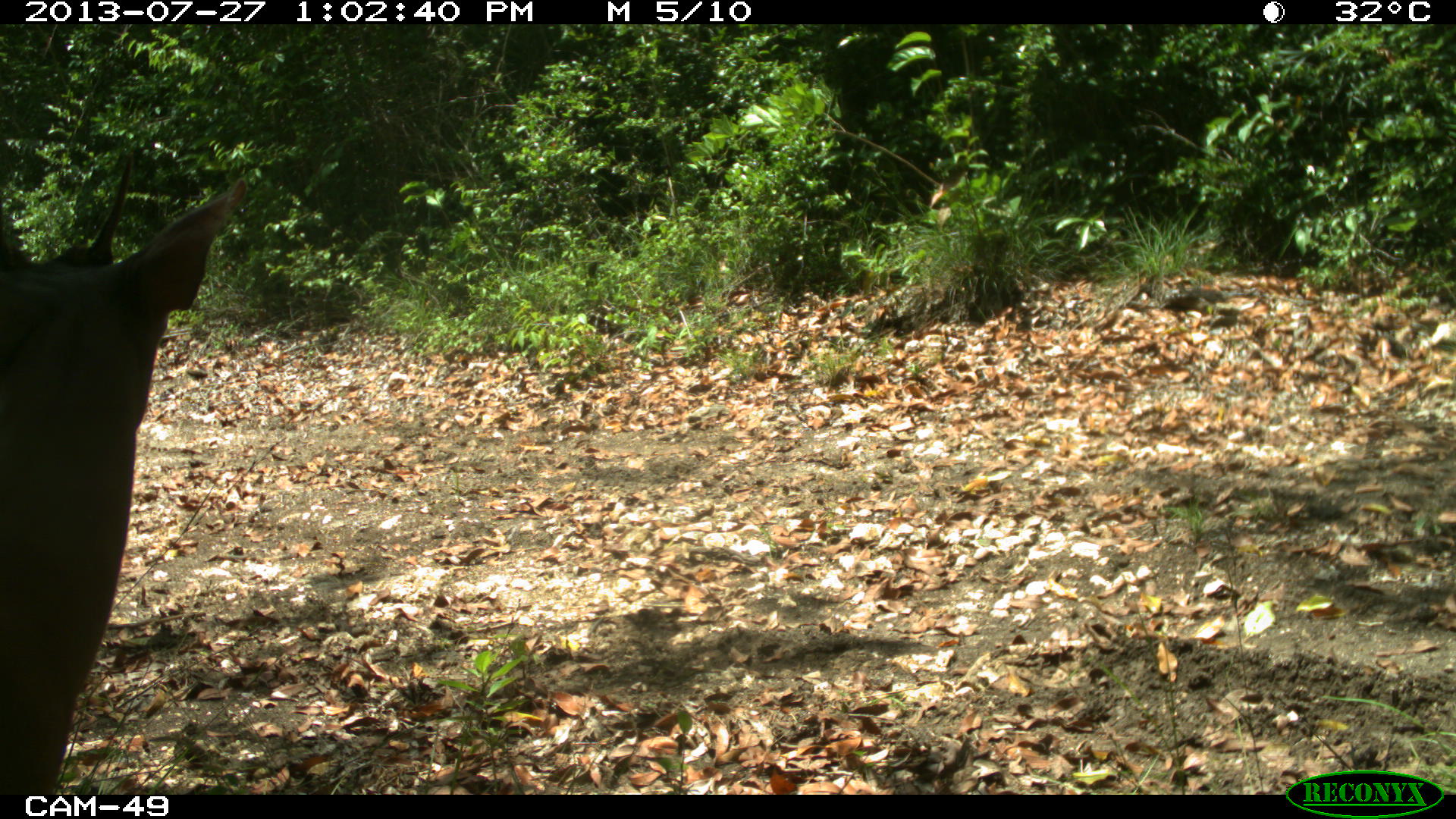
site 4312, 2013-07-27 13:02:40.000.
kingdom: Animalia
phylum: Chordata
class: Mammalia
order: Artiodactyla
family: Cervidae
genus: Mazama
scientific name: Mazama temama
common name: central american red brocket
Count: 1.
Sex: male.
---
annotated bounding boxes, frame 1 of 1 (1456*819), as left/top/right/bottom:
mazama temama: 0/154/247/795